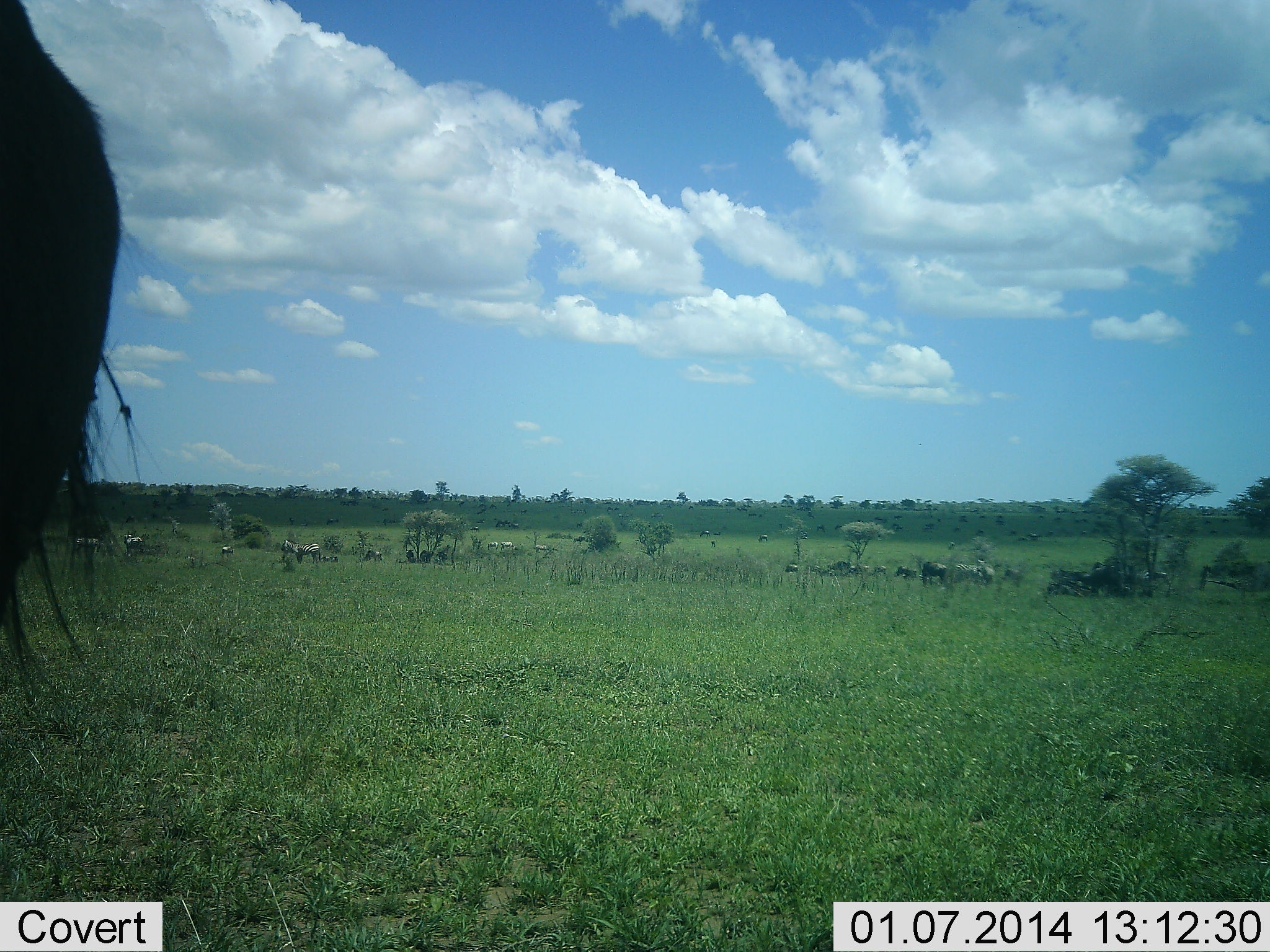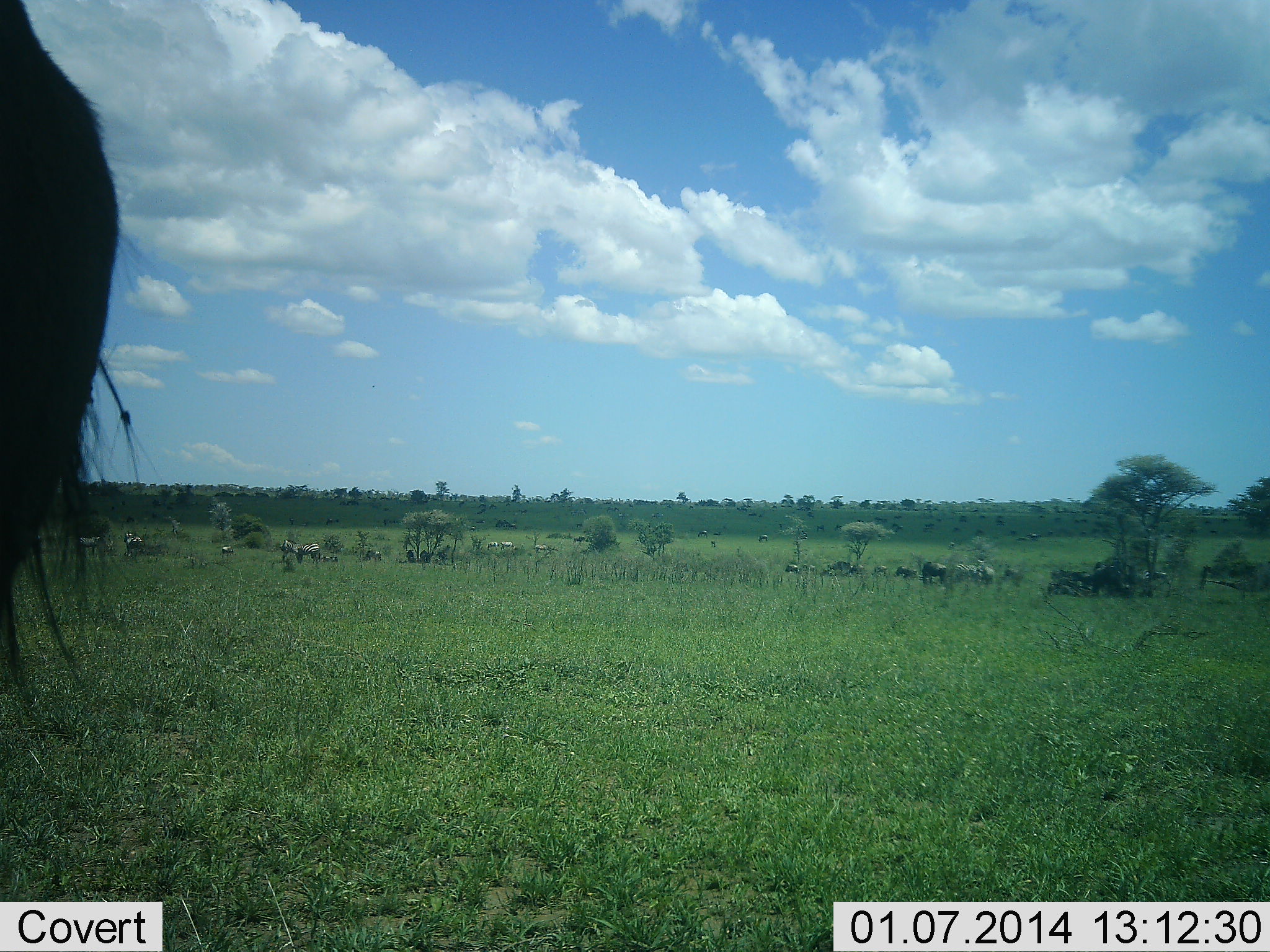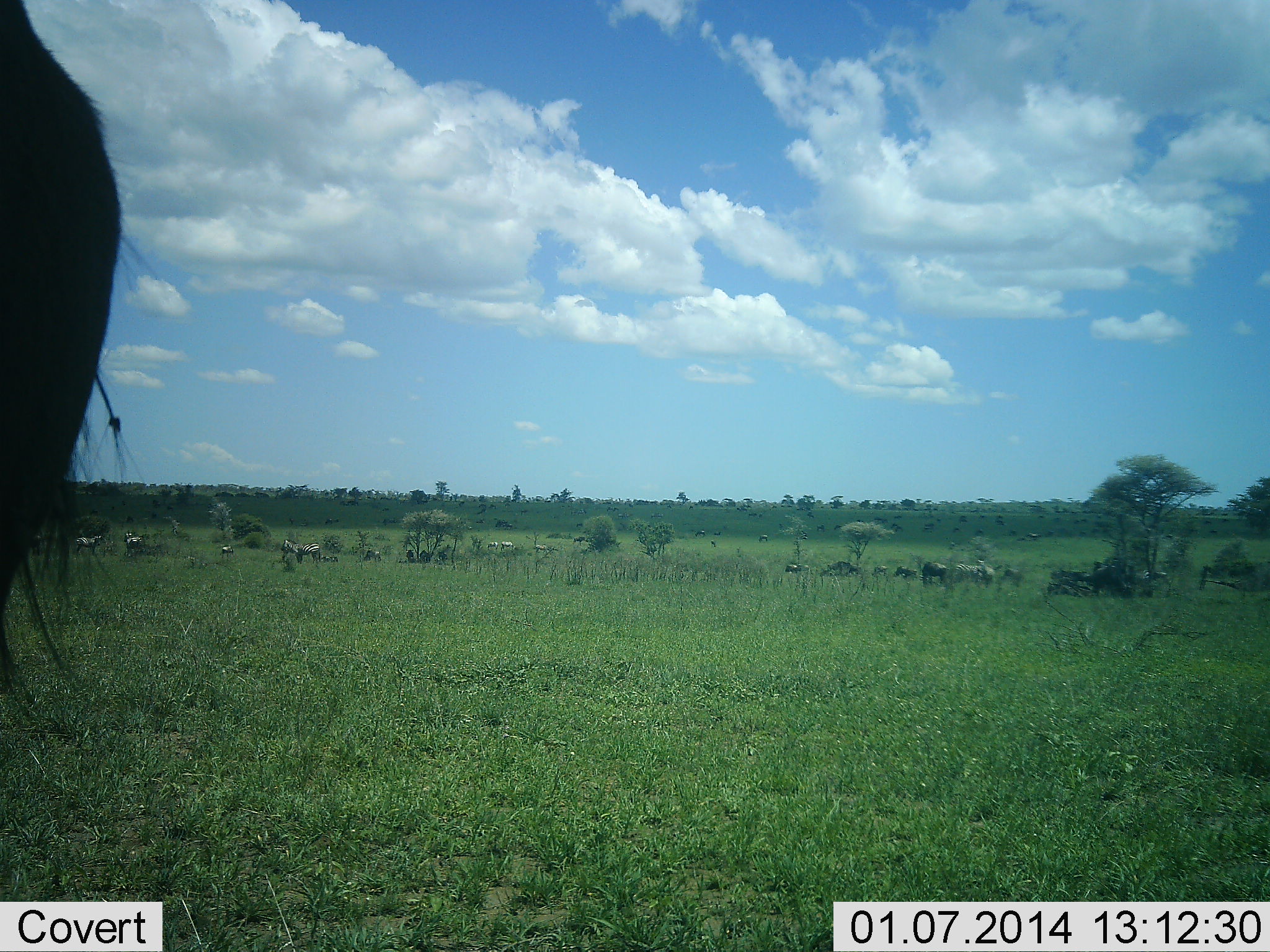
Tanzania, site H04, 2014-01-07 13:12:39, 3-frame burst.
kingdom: Animalia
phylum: Chordata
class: Mammalia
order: Artiodactyla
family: Bovidae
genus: Connochaetes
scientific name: Connochaetes taurinus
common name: blue wildebeest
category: wildebeest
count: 11-50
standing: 94%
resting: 31%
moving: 19%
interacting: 0%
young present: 0%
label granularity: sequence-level